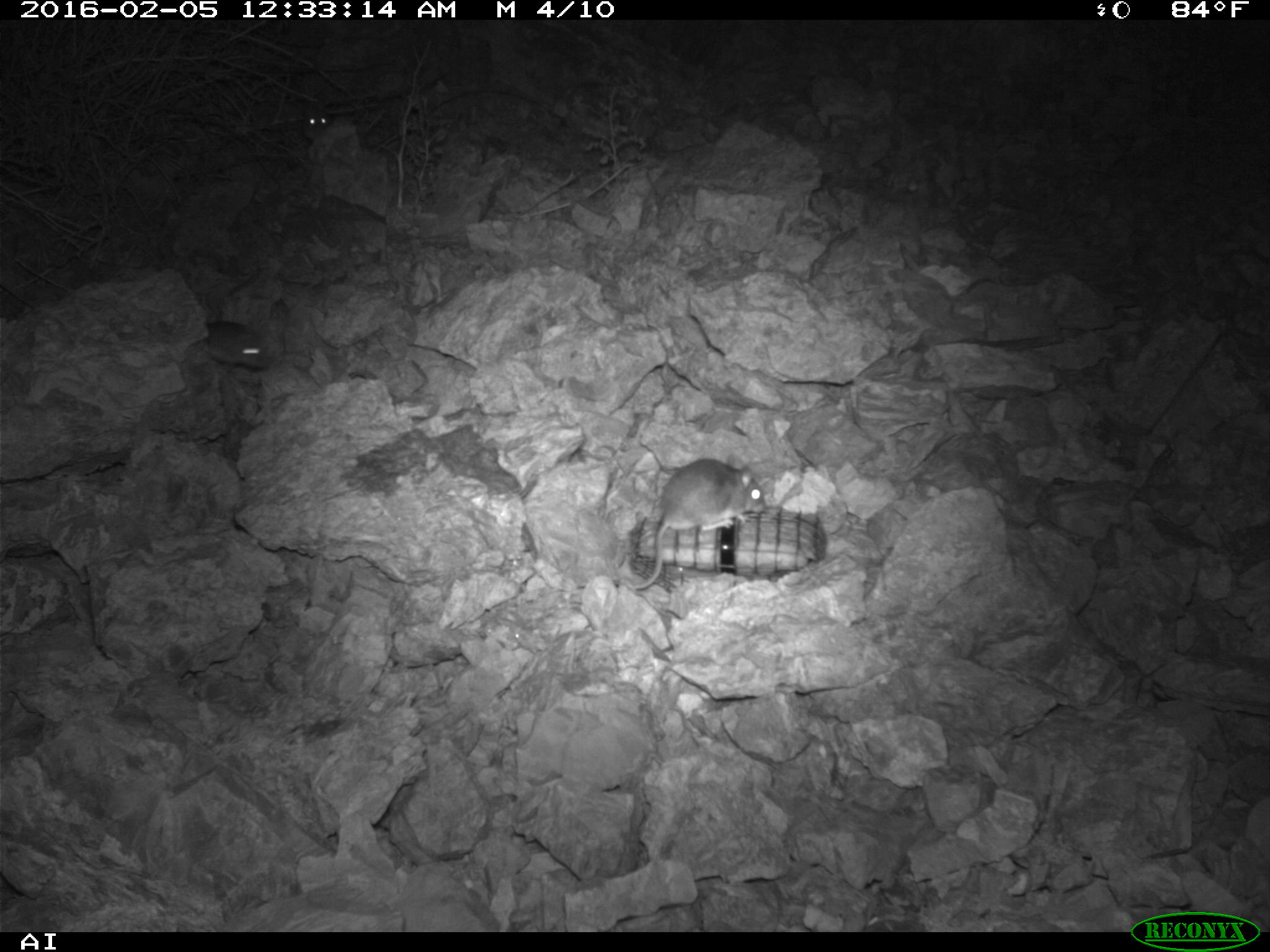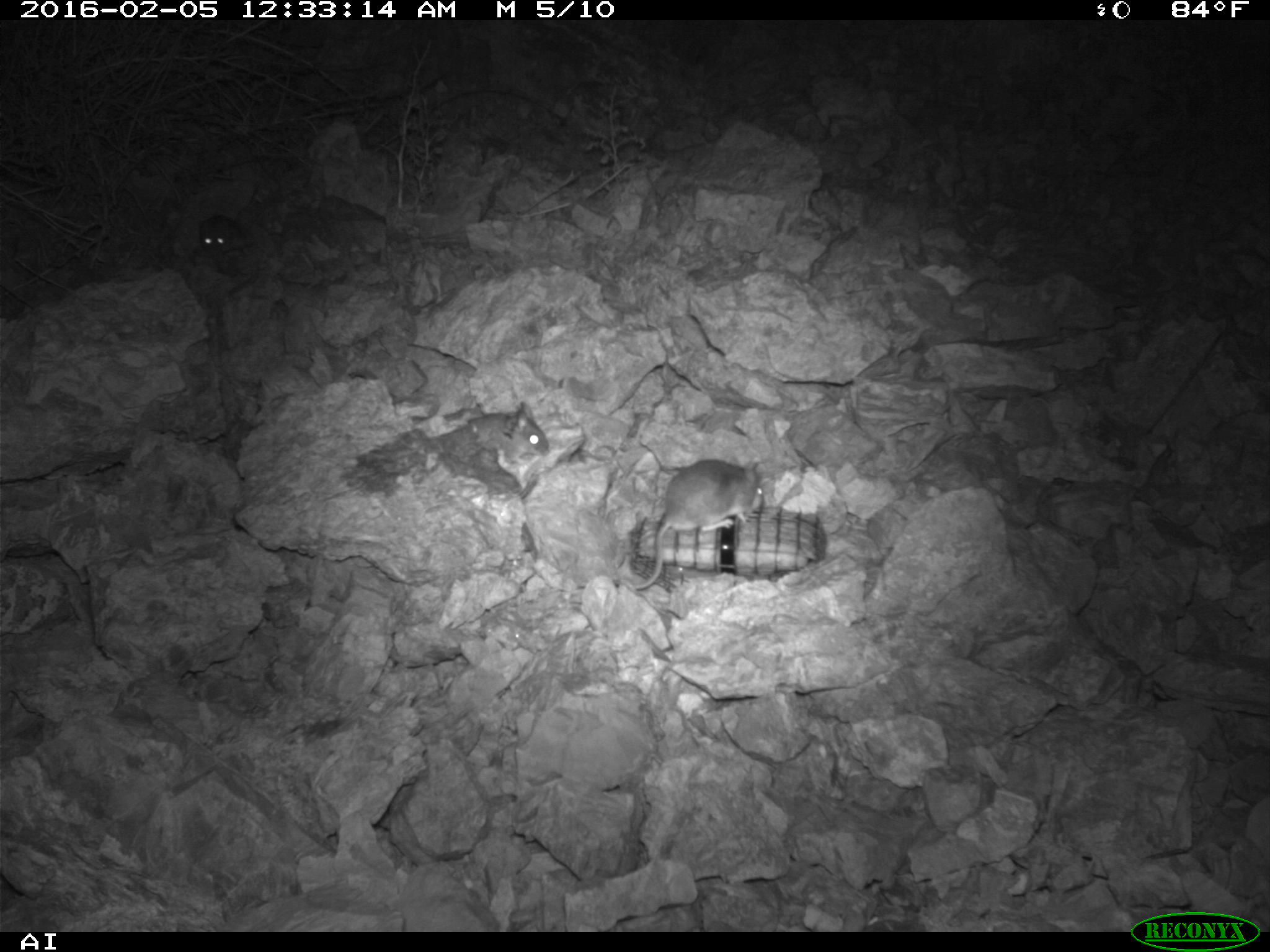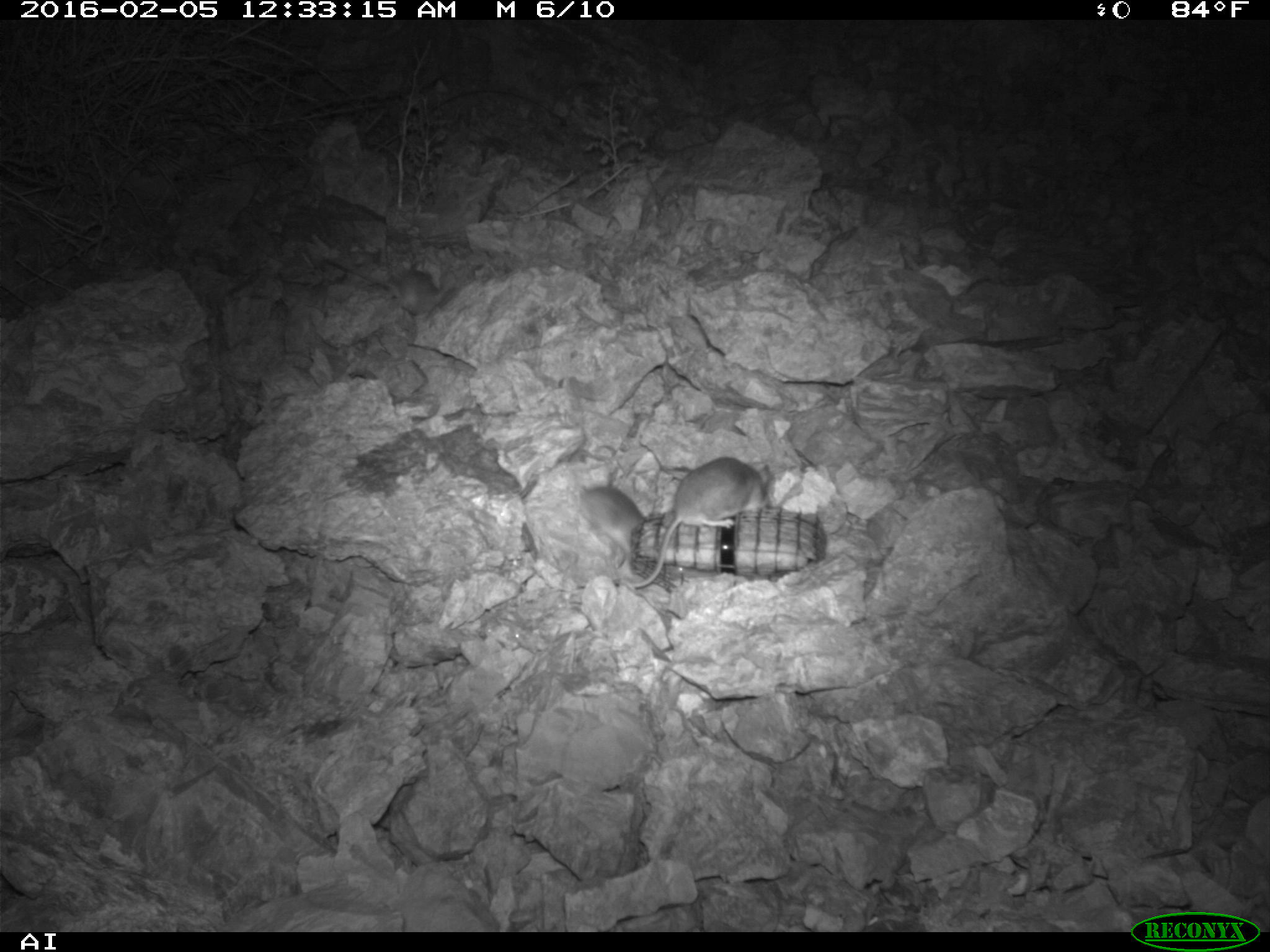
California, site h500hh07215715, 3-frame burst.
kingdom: Animalia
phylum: Chordata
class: Mammalia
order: Rodentia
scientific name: Rodentia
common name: rodent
Rodent (Rodentia).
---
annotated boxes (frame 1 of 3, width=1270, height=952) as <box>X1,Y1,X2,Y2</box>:
rodent: <box>619,457,775,593</box>; <box>201,301,270,368</box>; <box>295,107,333,139</box>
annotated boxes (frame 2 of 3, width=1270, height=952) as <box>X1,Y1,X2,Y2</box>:
rodent: <box>634,454,765,590</box>; <box>468,401,551,470</box>; <box>186,215,246,265</box>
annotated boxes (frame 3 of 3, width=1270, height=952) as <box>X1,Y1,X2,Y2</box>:
rodent: <box>610,456,771,588</box>; <box>325,256,440,315</box>; <box>576,484,646,559</box>